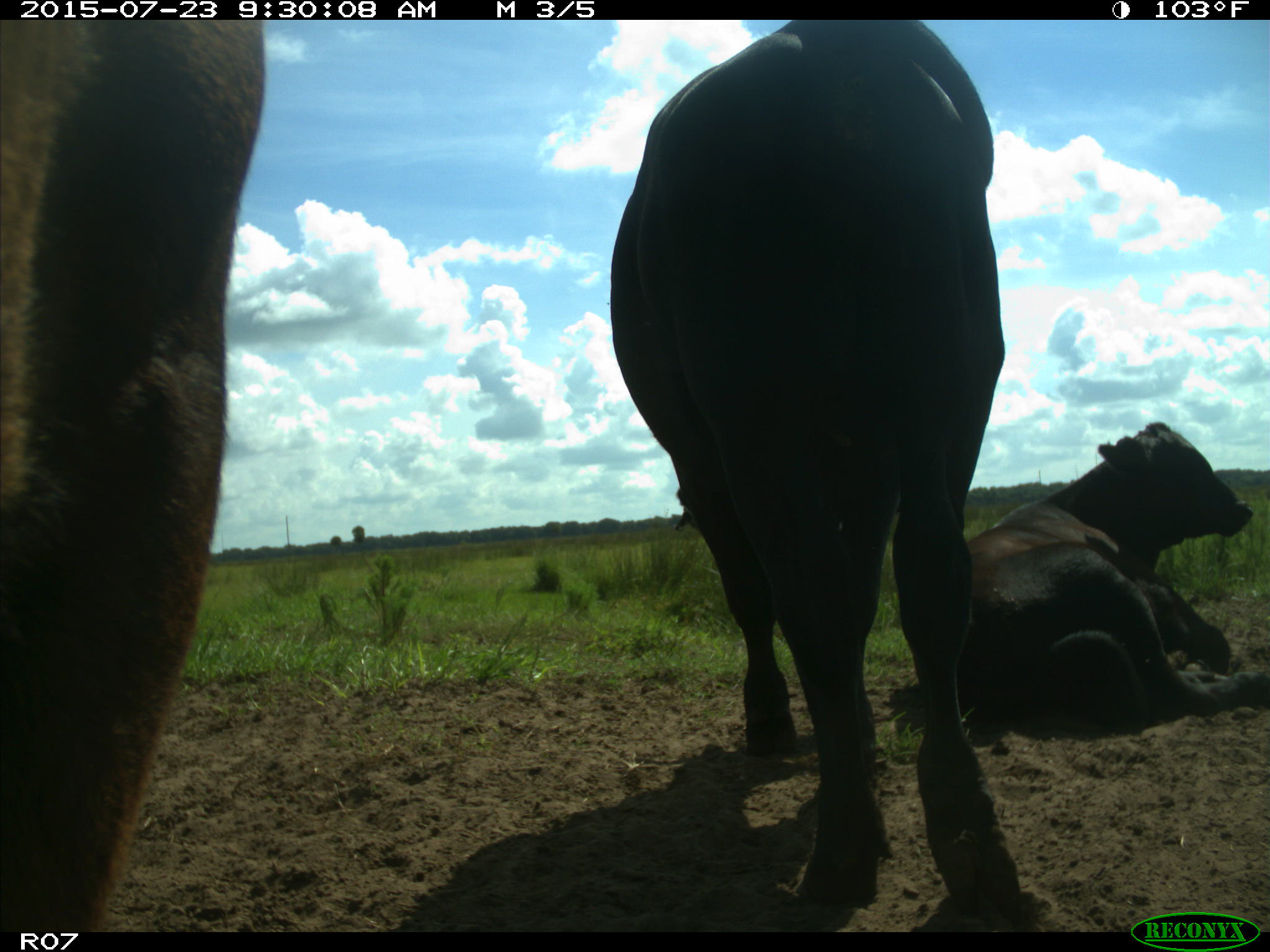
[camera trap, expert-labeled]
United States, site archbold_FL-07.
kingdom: Animalia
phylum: Chordata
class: Mammalia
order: Artiodactyla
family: Bovidae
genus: Bos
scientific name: Bos taurus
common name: domestic cow